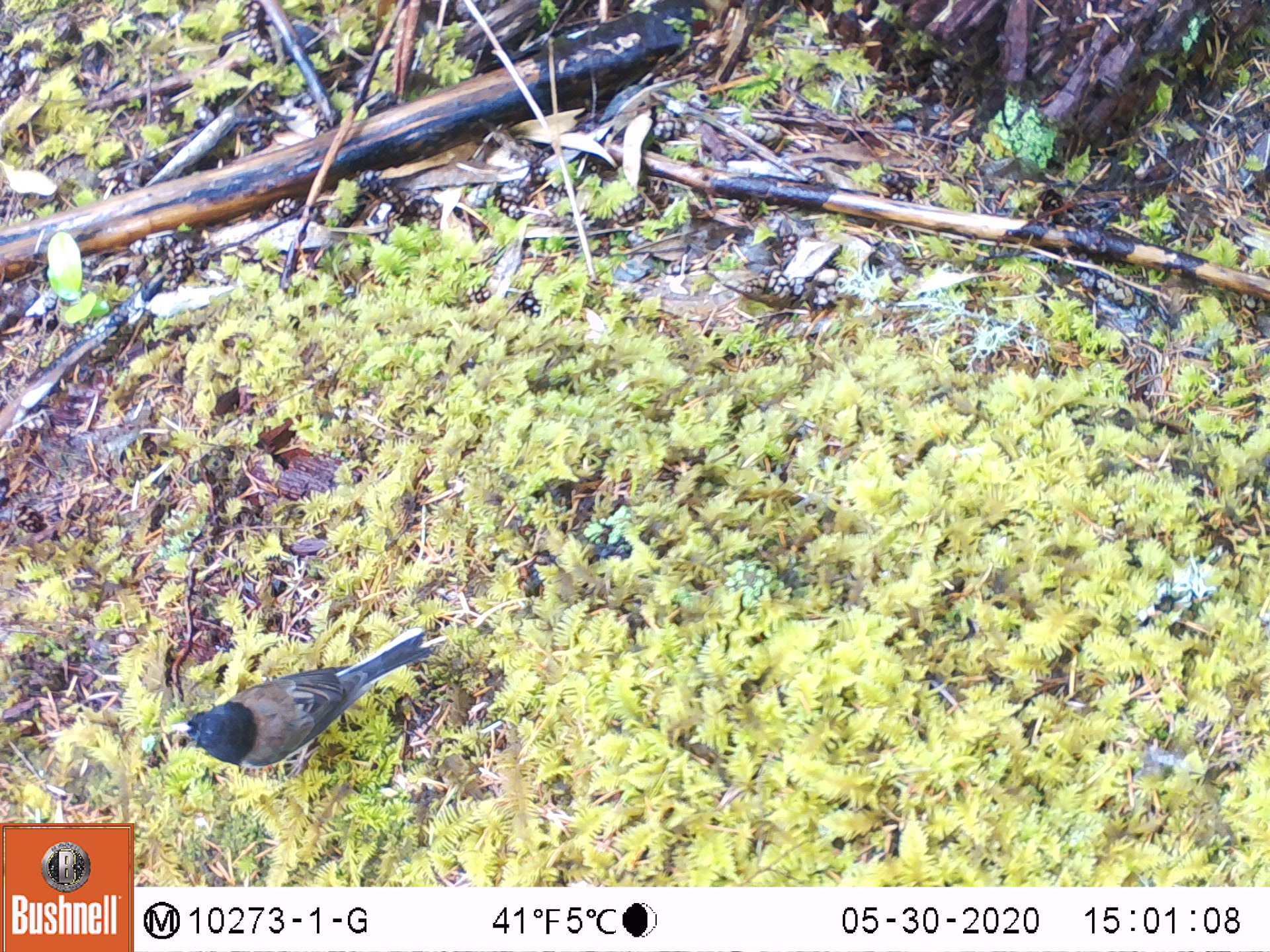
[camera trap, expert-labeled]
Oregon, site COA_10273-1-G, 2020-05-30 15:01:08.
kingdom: Animalia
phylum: Chordata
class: Aves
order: Passeriformes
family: Passerellidae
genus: Junco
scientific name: Junco hyemalis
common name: dark-eyed junco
Dark-eyed junco (Junco hyemalis).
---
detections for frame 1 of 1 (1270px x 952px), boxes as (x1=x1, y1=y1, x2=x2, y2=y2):
dark-eyed junco: (x1=159, y1=628, x2=436, y2=784)